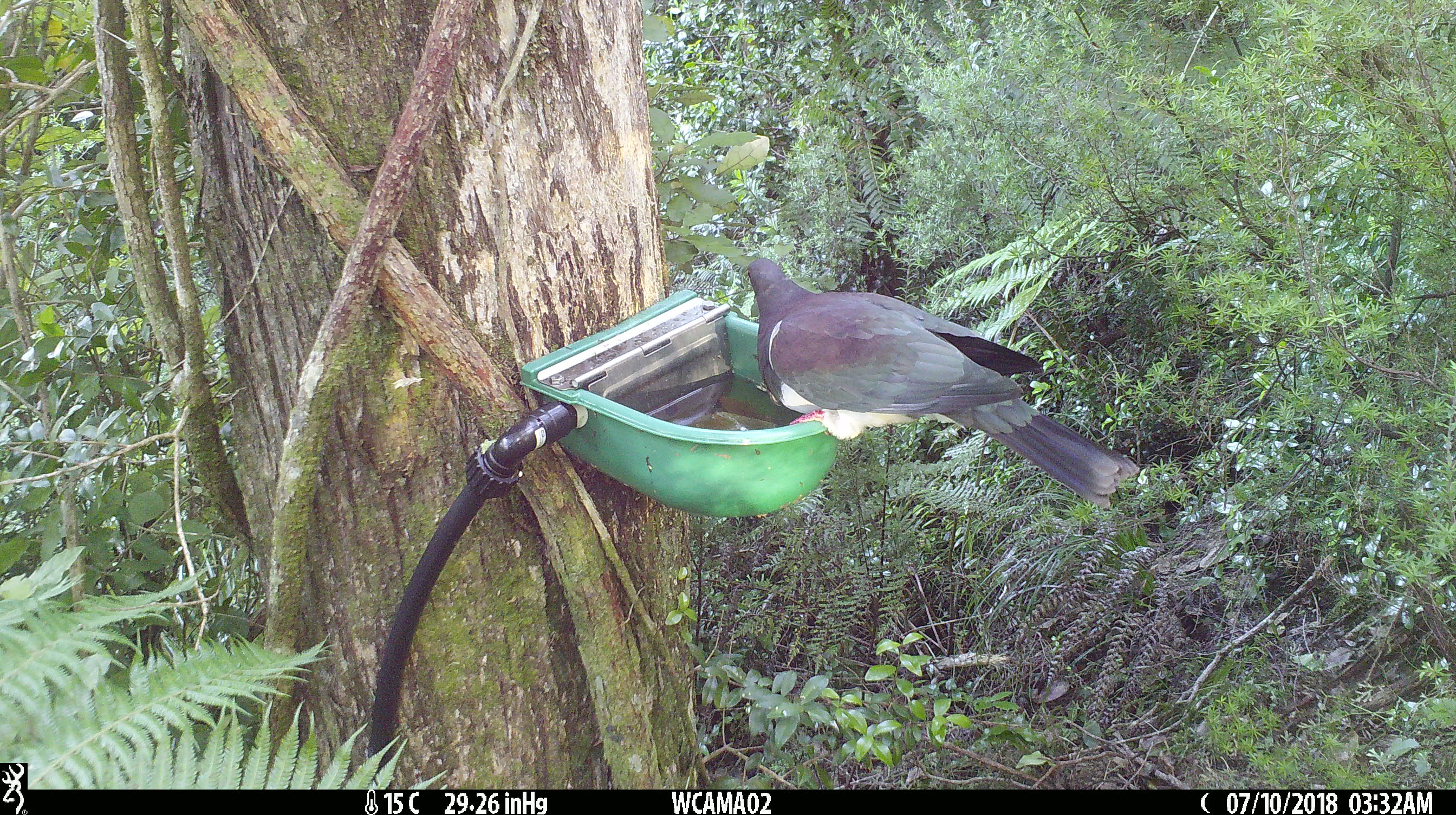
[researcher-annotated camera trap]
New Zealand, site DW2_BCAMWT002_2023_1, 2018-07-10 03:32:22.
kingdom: Animalia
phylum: Chordata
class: Aves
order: Columbiformes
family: Columbidae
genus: Hemiphaga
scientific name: Hemiphaga novaeseelandiae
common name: new zealand pigeon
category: kereru